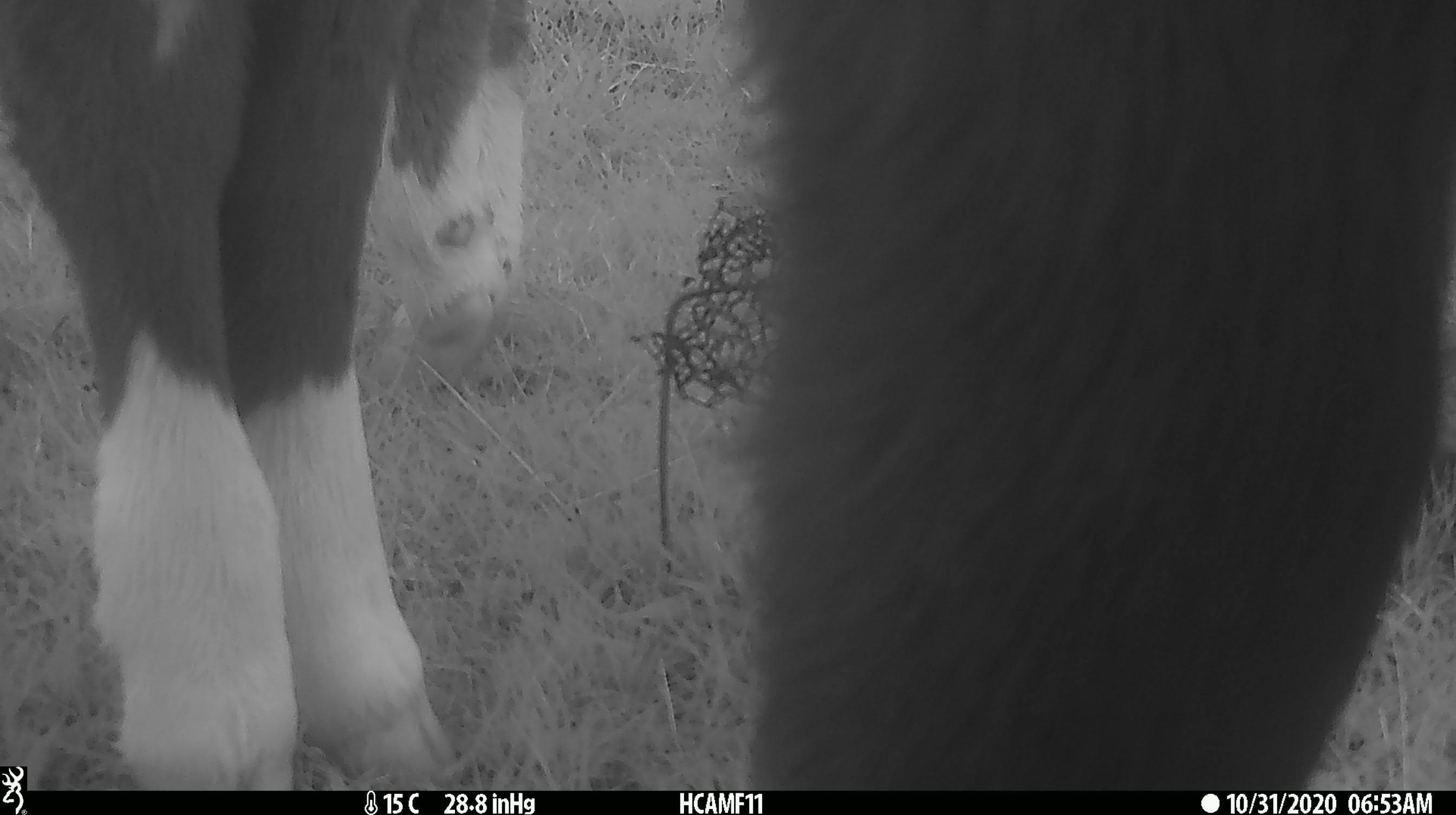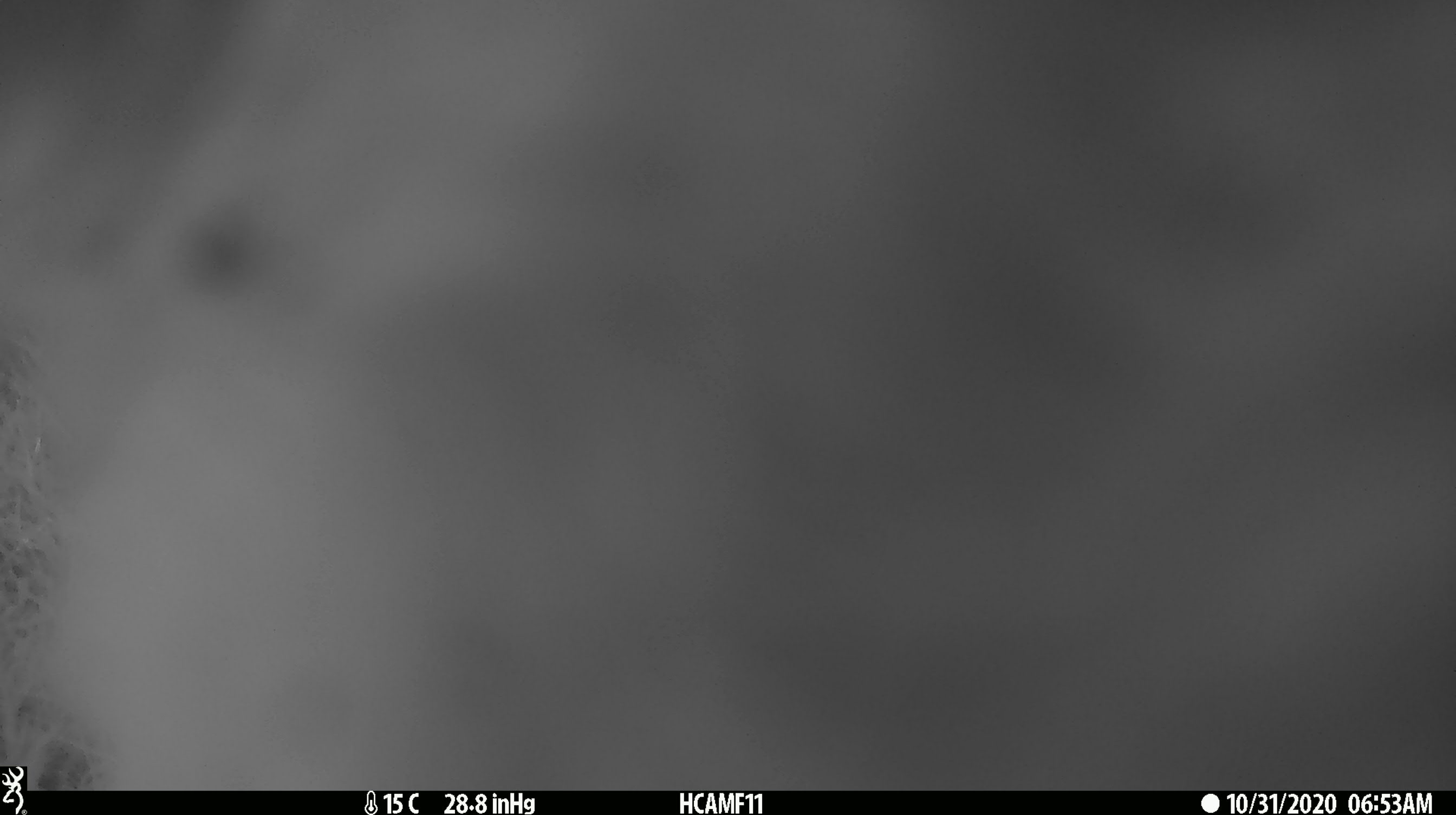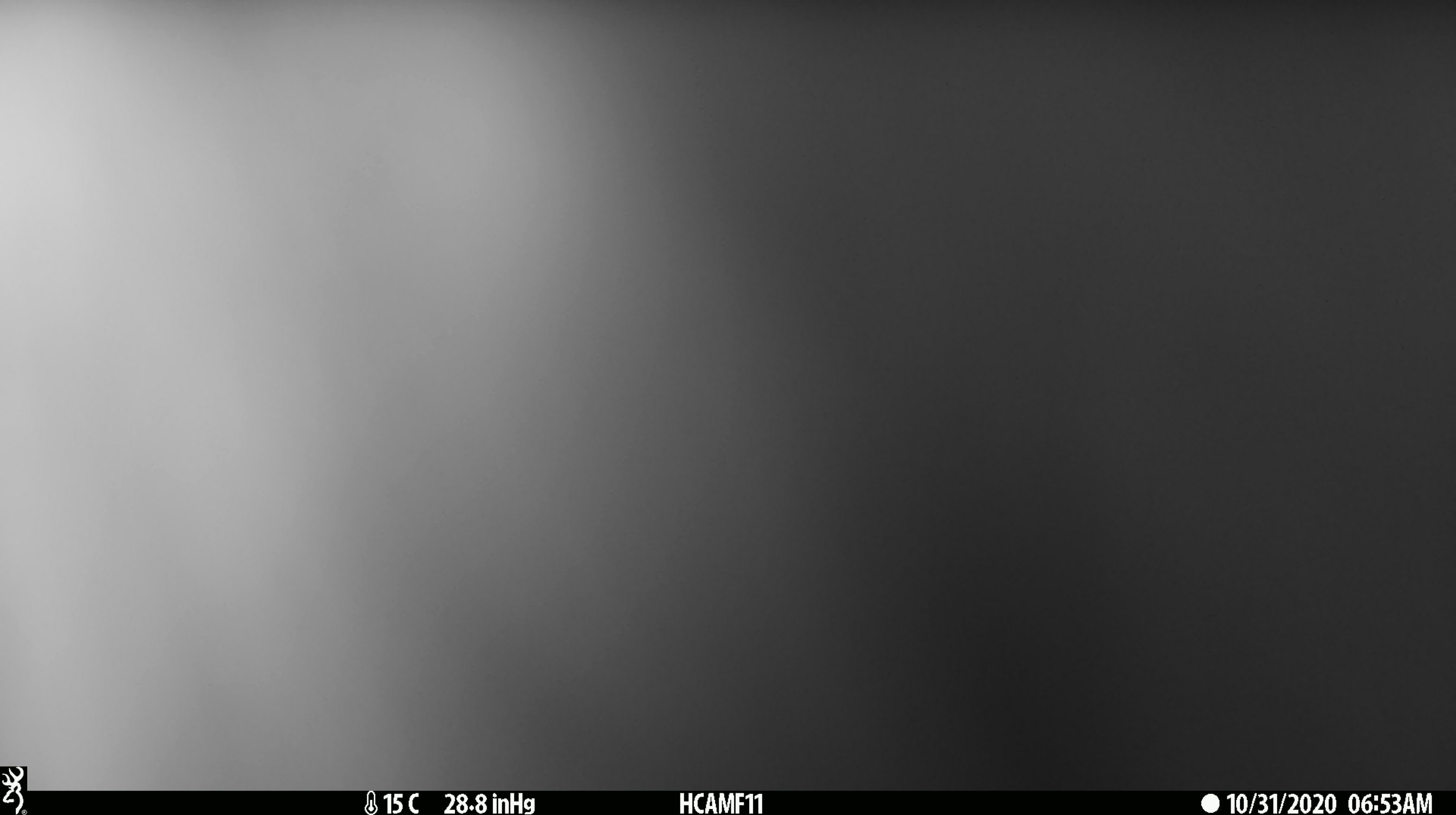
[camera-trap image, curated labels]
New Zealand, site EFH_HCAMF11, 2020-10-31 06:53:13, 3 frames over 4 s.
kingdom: Animalia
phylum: Chordata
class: Mammalia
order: Artiodactyla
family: Bovidae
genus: Bos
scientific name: Bos taurus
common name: domestic cow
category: cow